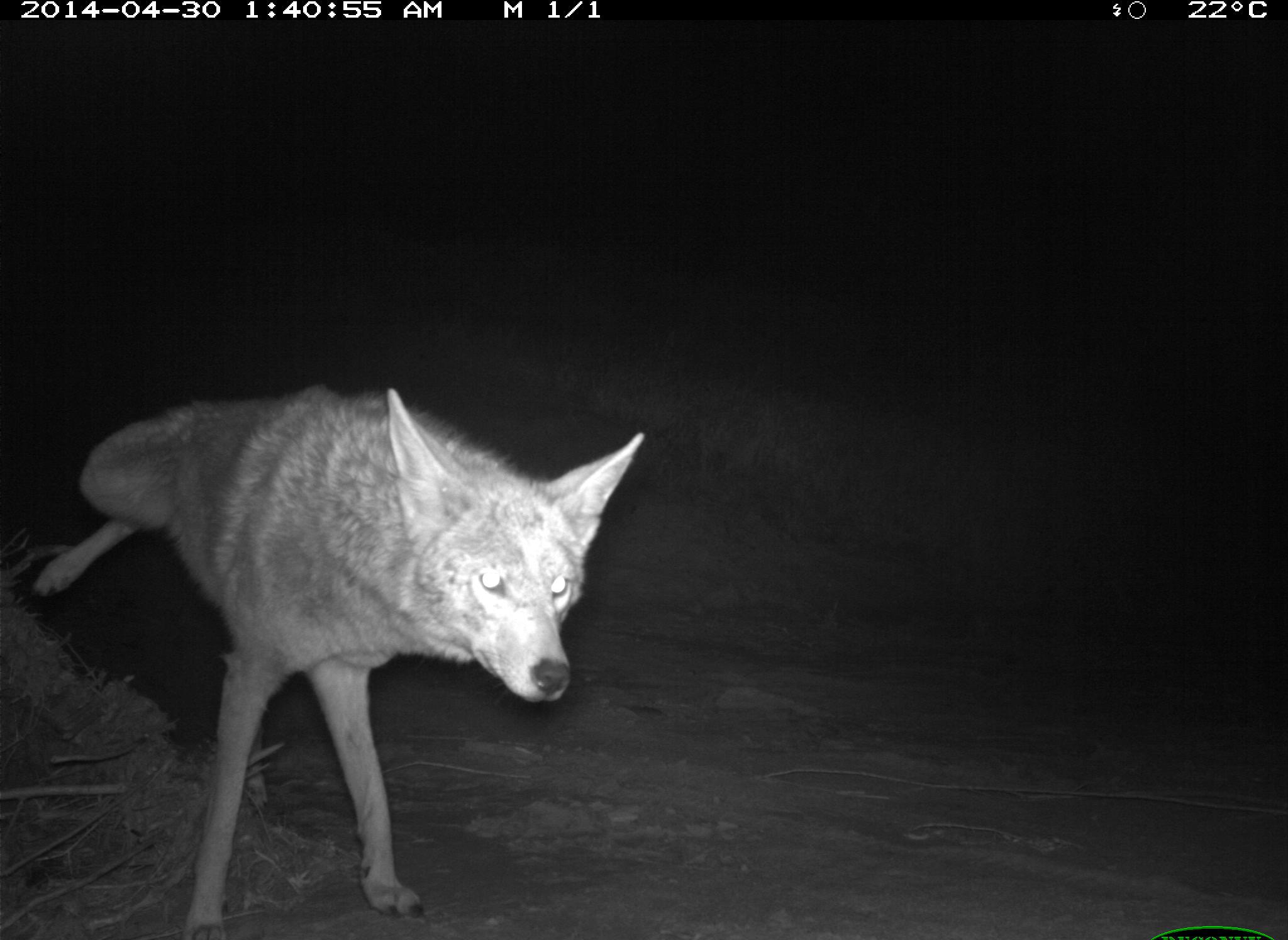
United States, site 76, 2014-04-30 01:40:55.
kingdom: Animalia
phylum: Chordata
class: Mammalia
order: Carnivora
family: Canidae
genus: Canis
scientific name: Canis latrans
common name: coyote